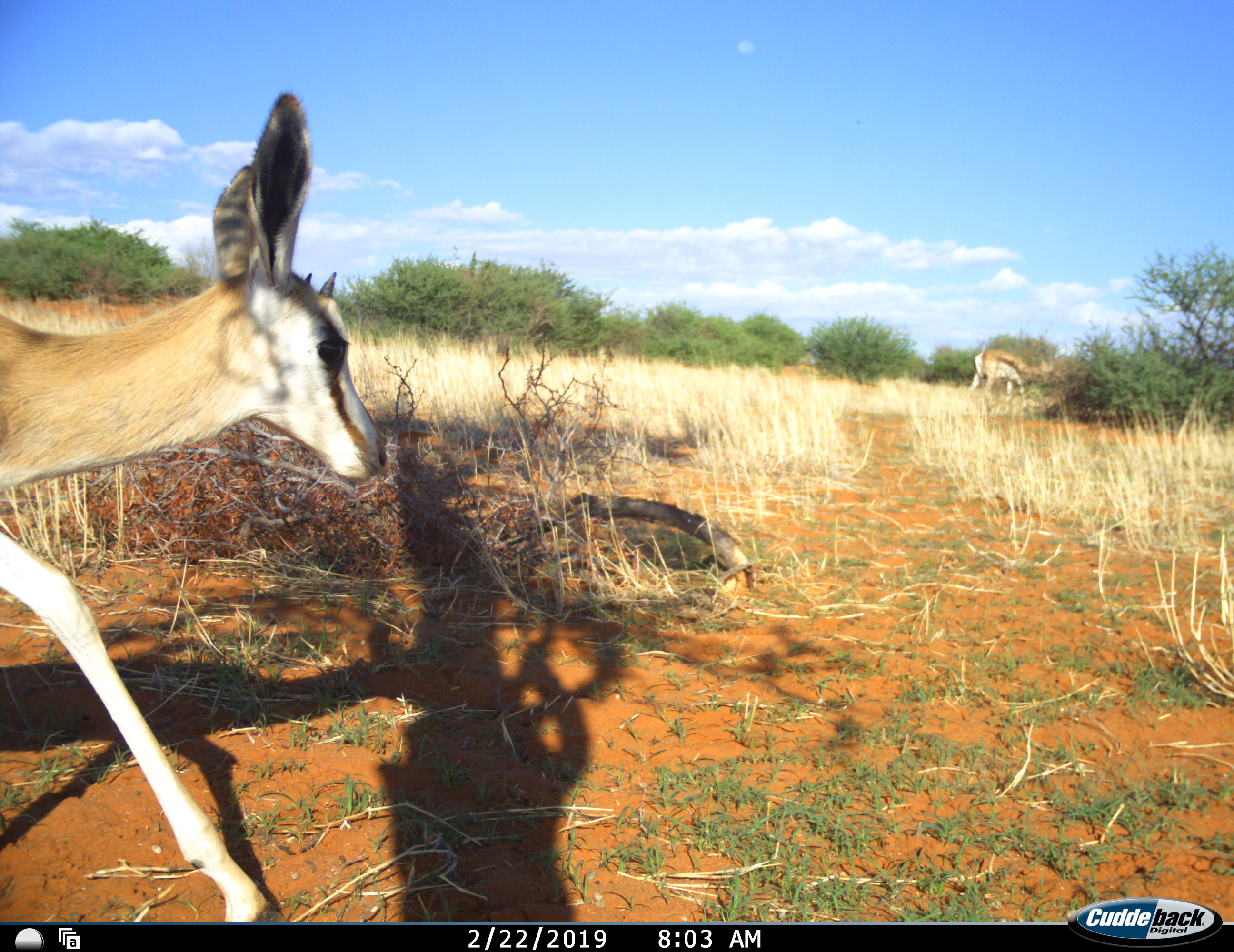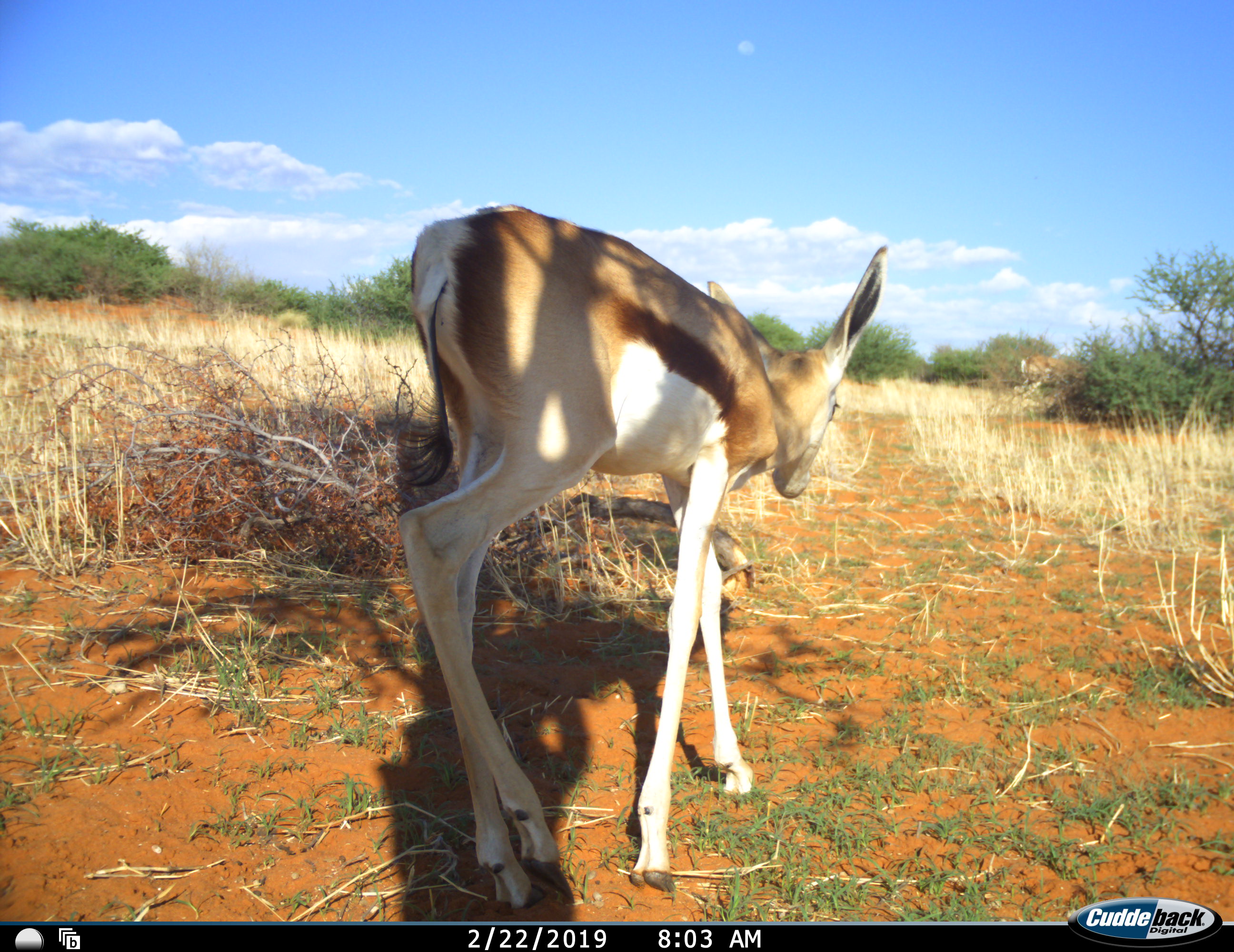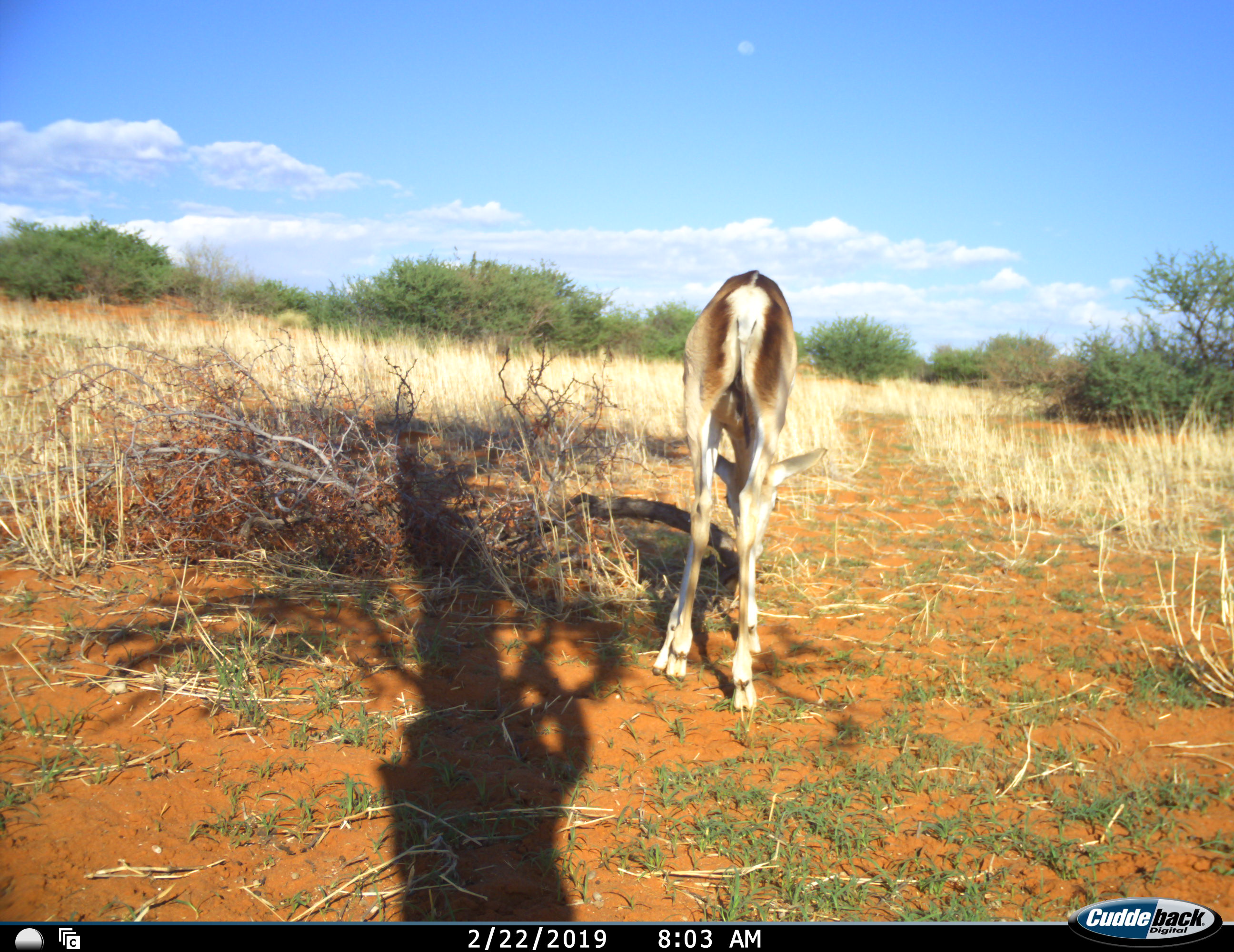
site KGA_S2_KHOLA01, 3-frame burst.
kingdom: Animalia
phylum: Chordata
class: Mammalia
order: Artiodactyla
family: Bovidae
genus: Antidorcas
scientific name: Antidorcas marsupialis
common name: springbok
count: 2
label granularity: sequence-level